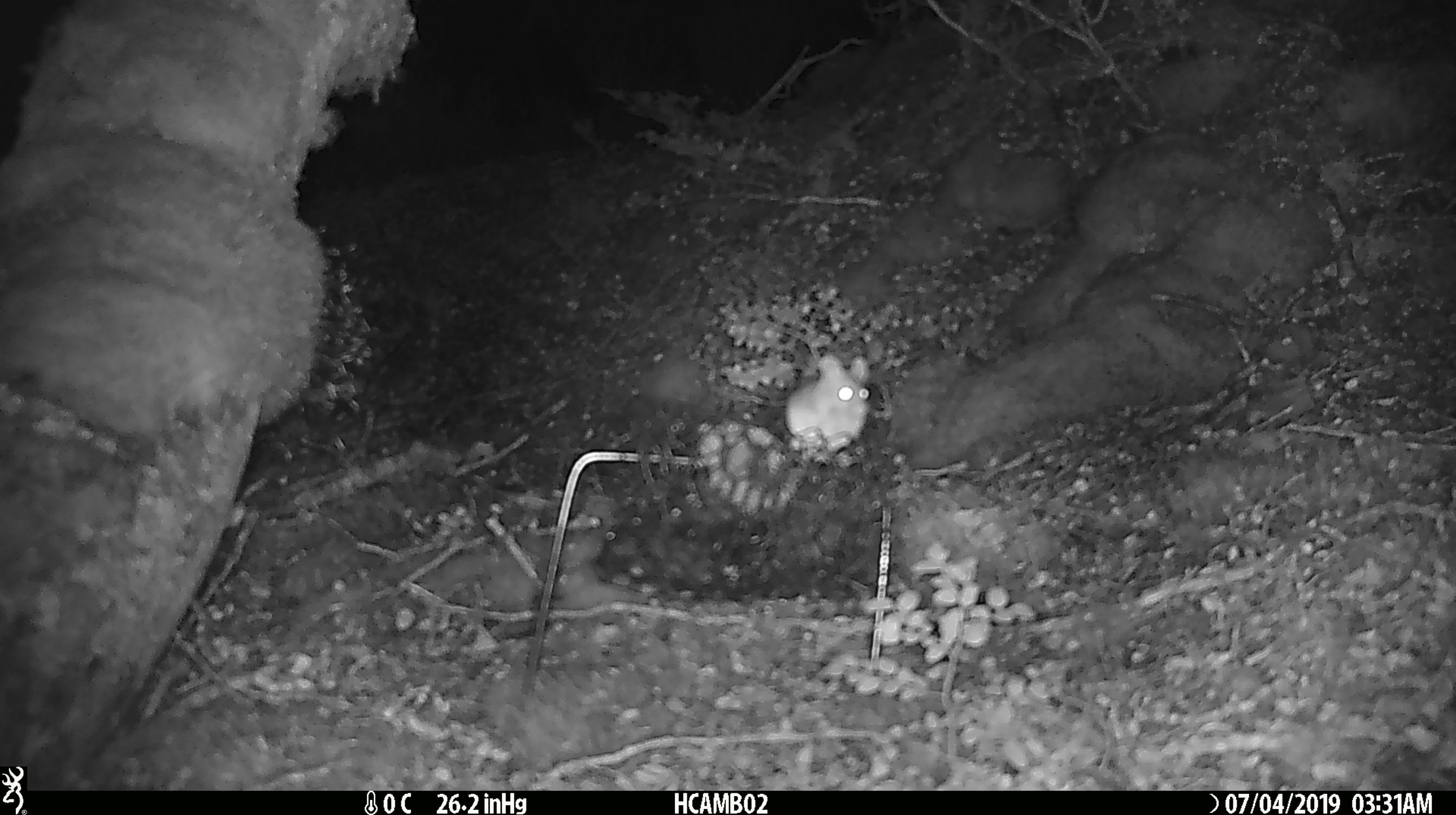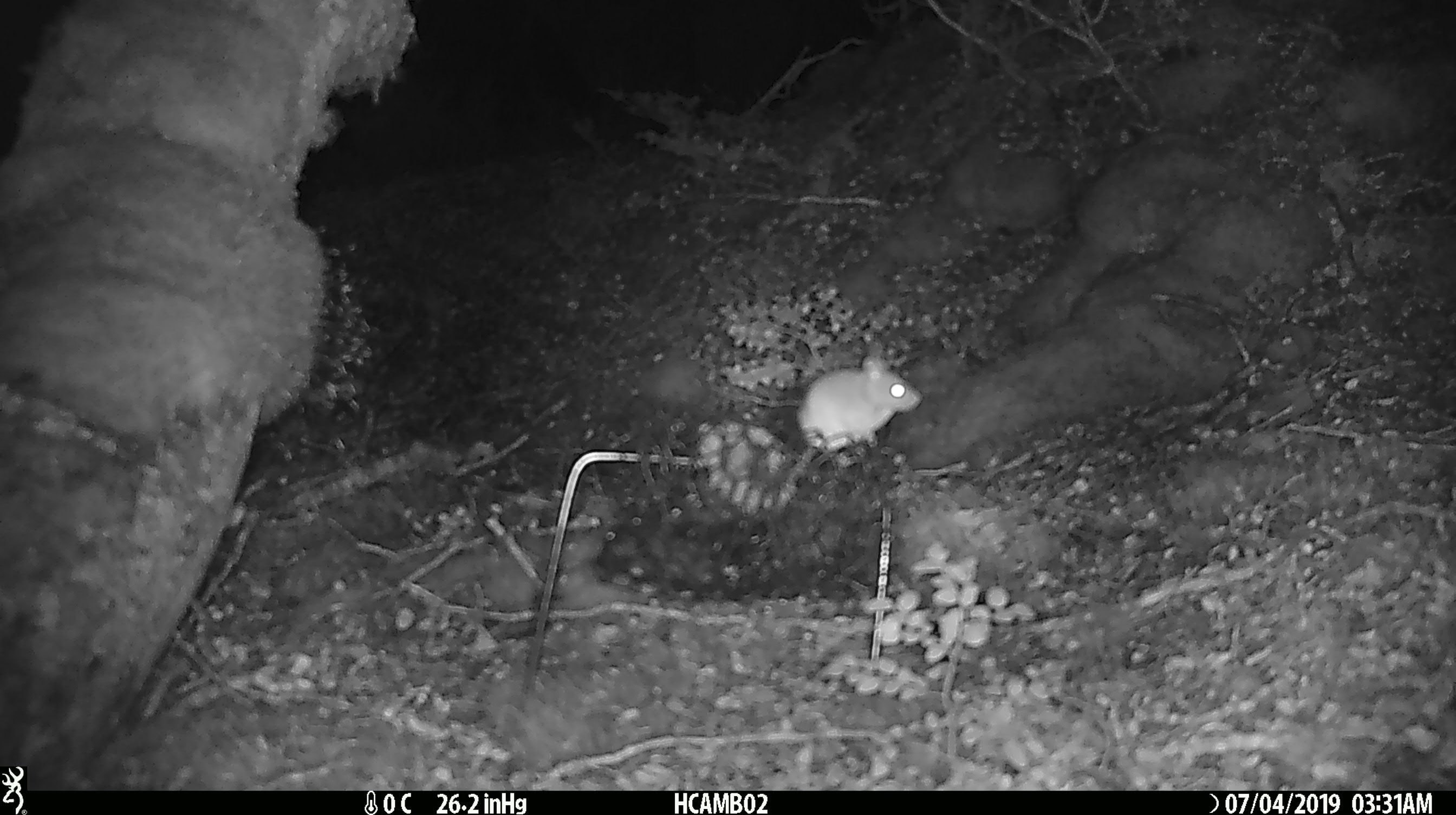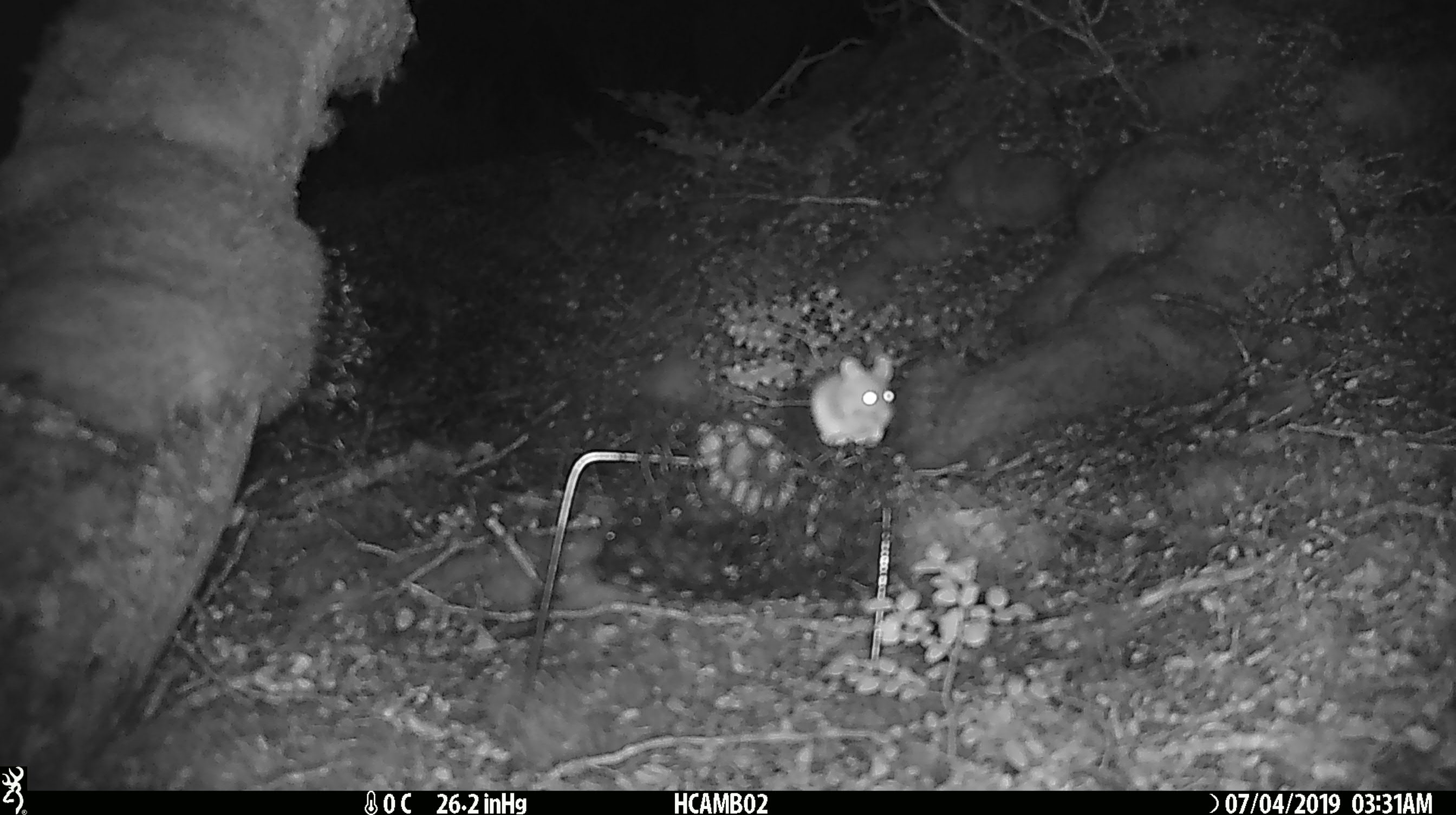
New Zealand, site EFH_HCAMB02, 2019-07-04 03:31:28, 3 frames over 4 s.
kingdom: Animalia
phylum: Chordata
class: Mammalia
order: Rodentia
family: Muridae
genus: Mus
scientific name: Mus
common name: mouse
Mouse (Mus).